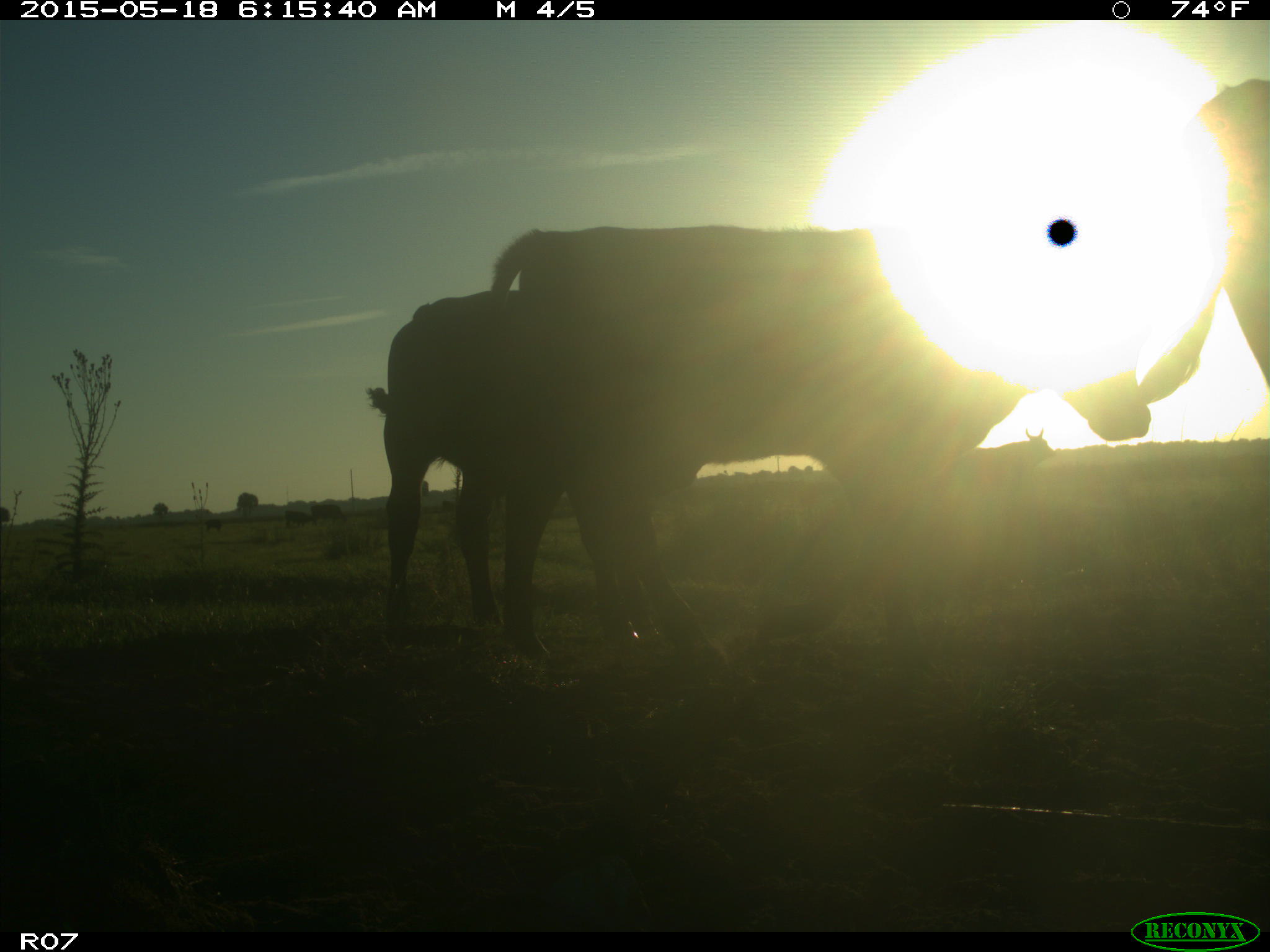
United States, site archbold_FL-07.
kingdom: Animalia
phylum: Chordata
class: Mammalia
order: Artiodactyla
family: Bovidae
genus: Bos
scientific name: Bos taurus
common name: domestic cow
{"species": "Bos taurus (domestic cow)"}